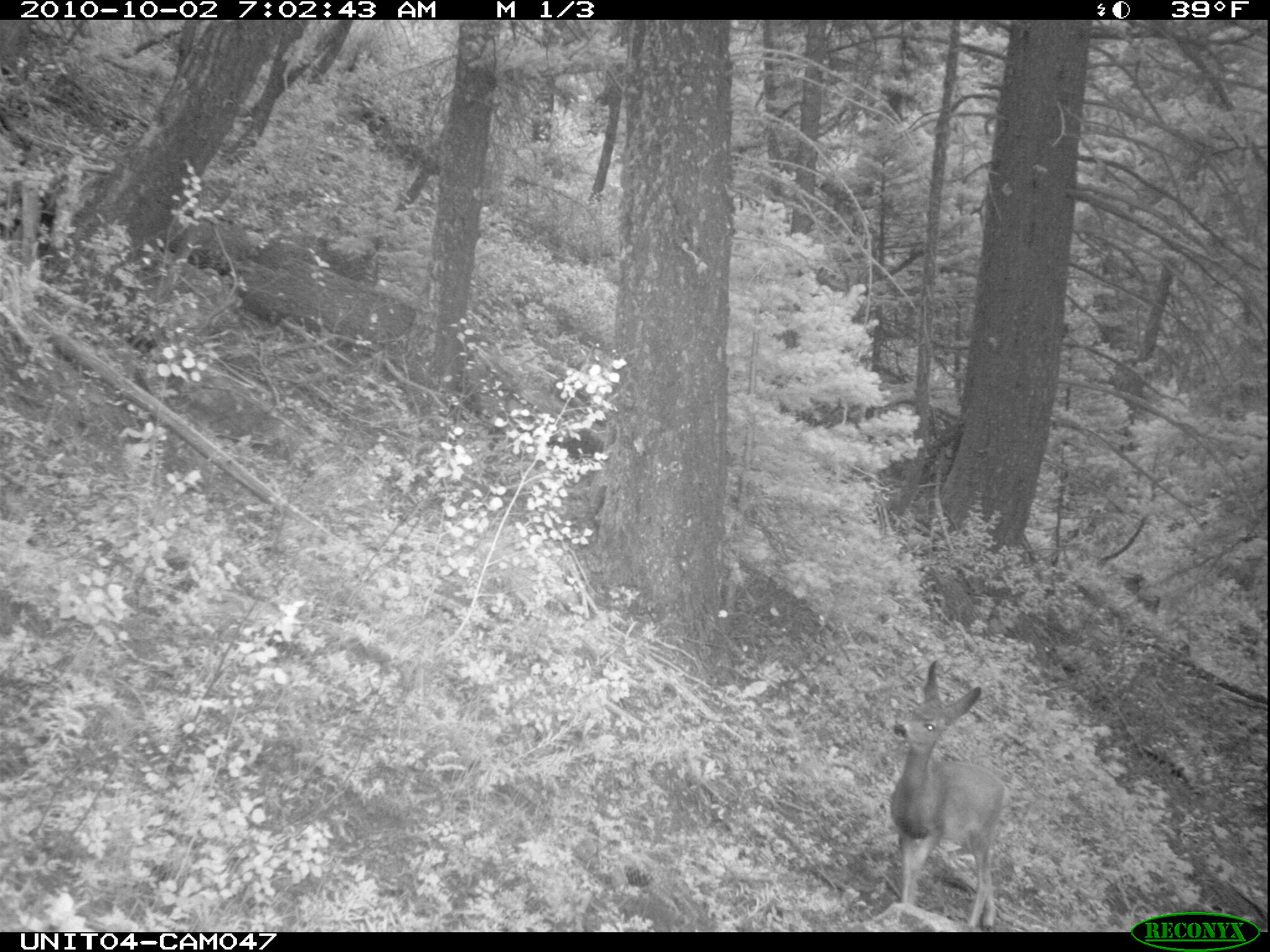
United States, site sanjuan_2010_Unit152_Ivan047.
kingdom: Animalia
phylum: Chordata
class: Mammalia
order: Artiodactyla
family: Cervidae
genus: Odocoileus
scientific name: Odocoileus hemionus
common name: mule deer